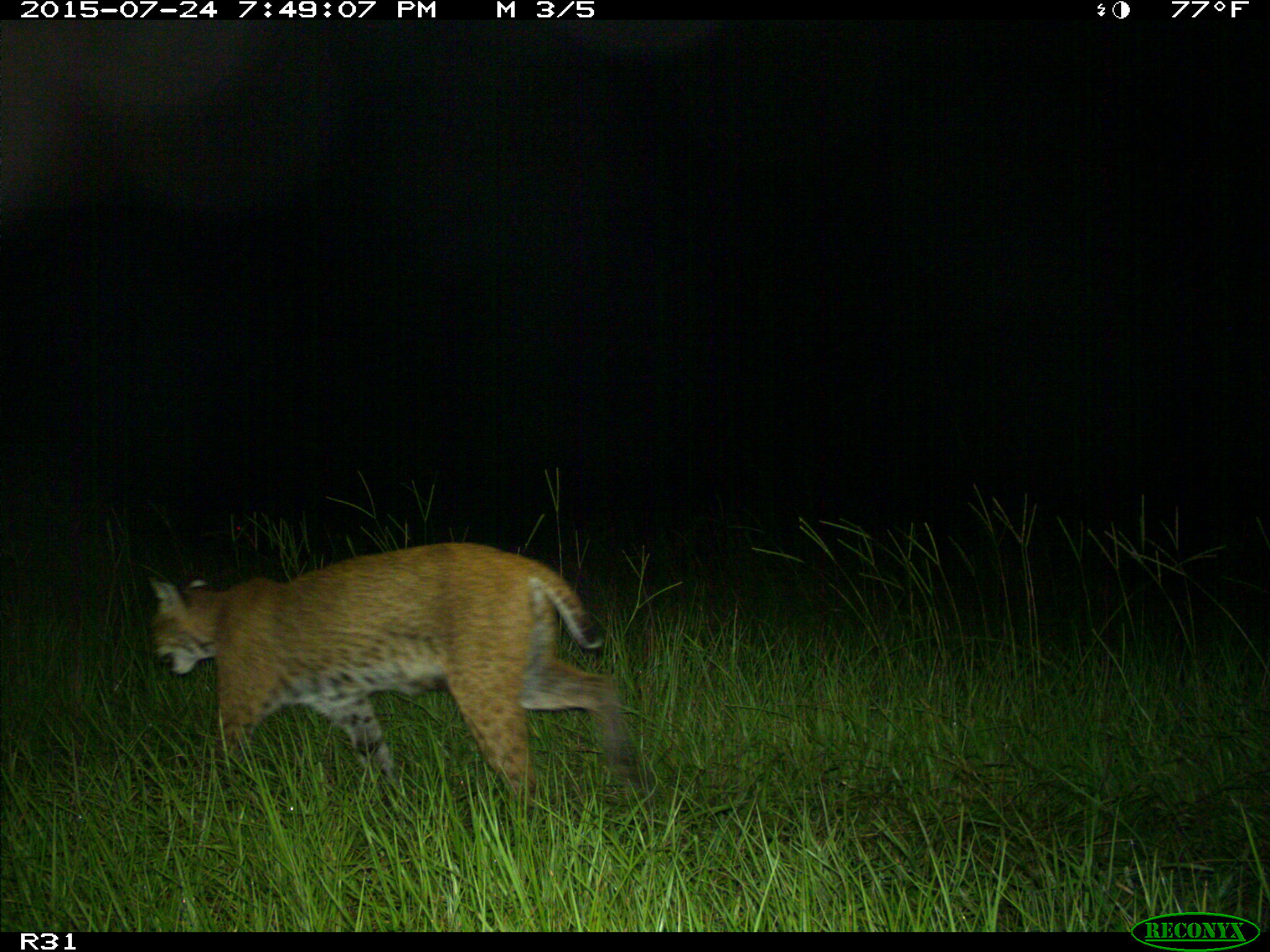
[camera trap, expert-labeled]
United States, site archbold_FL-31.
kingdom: Animalia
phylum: Chordata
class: Mammalia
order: Carnivora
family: Felidae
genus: Lynx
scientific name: Lynx rufus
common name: bobcat